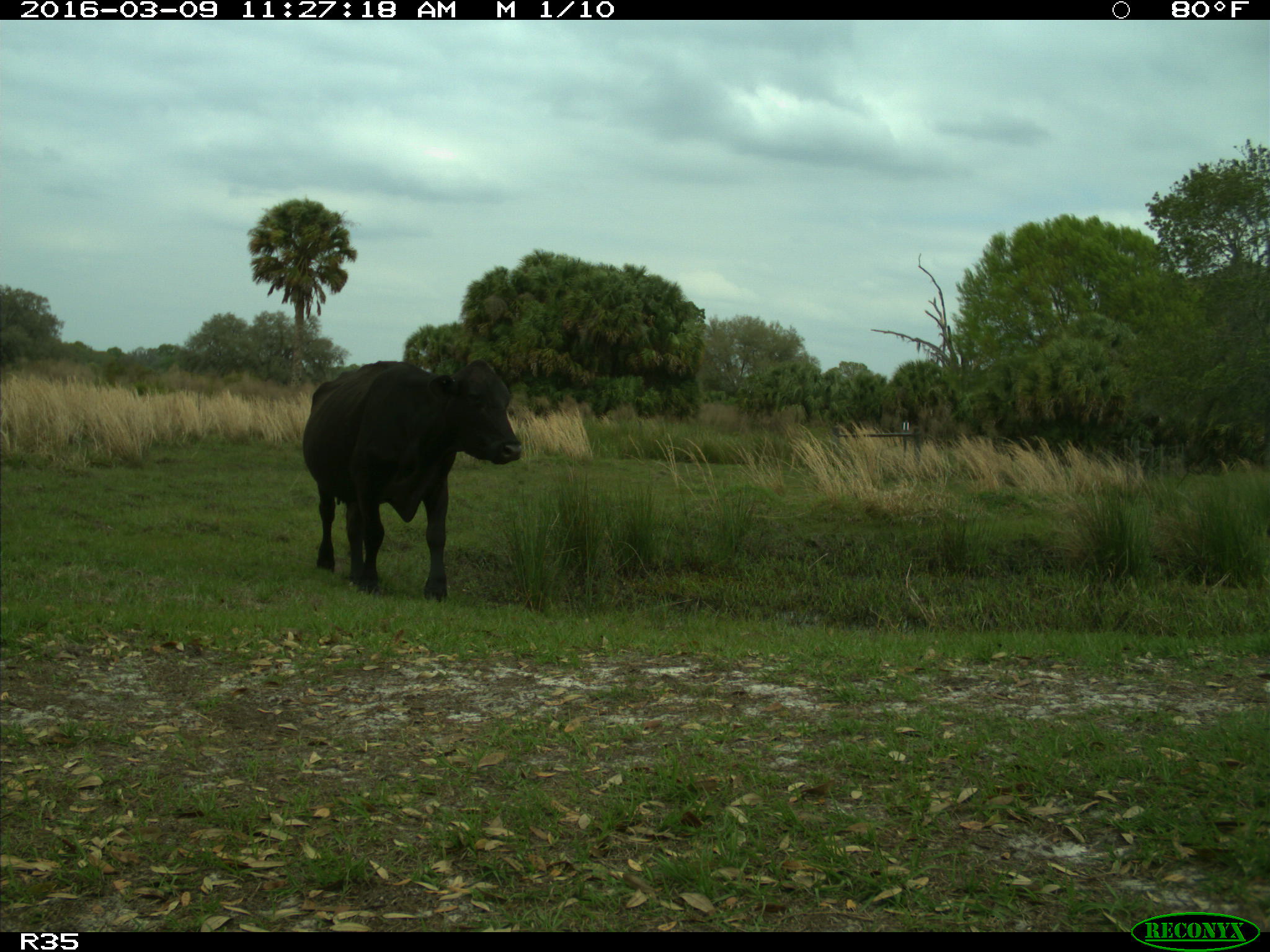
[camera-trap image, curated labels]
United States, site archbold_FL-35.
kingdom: Animalia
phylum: Chordata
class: Mammalia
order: Artiodactyla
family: Bovidae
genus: Bos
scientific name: Bos taurus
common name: domestic cow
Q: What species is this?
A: Bos taurus (domestic cow).